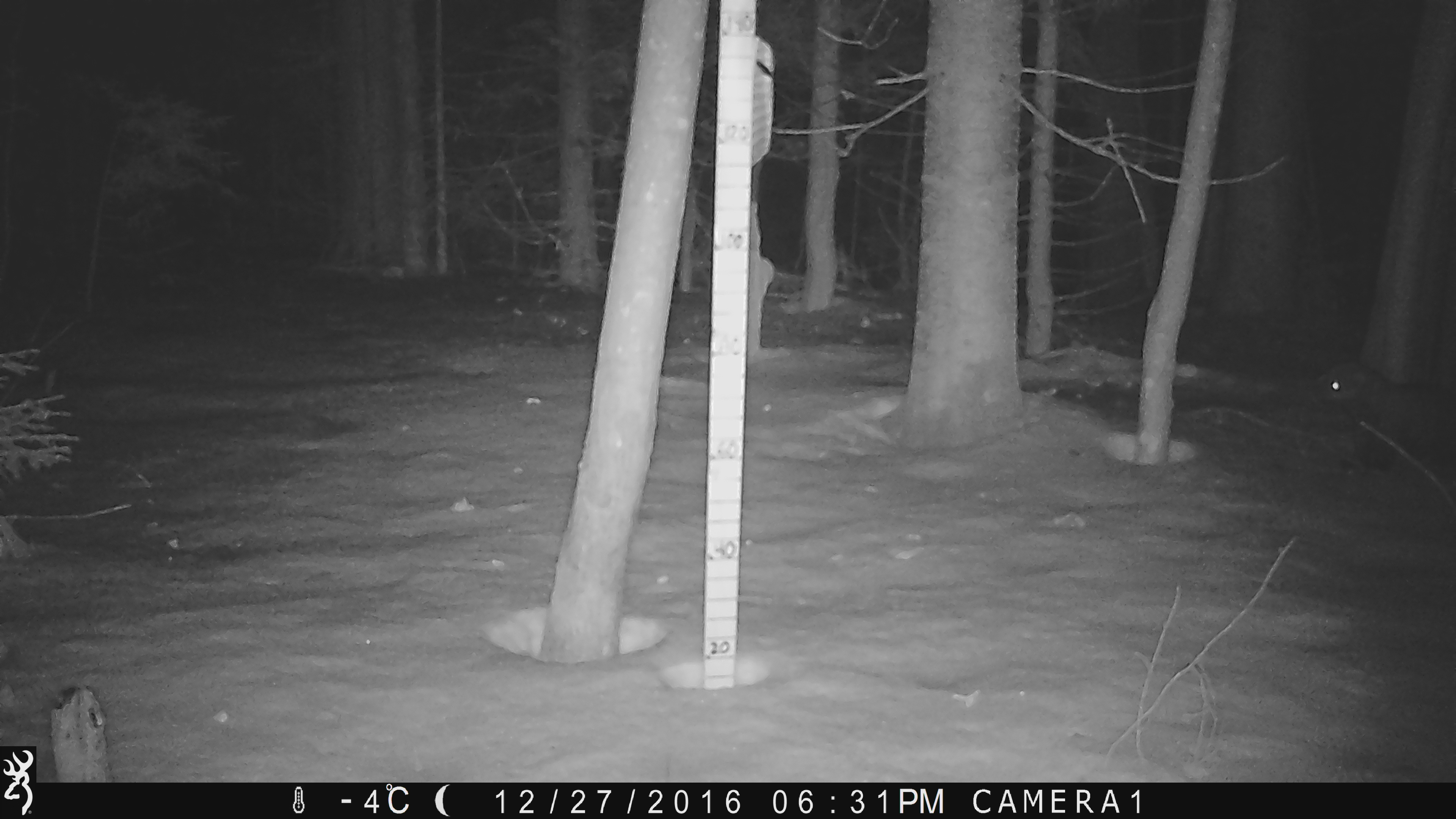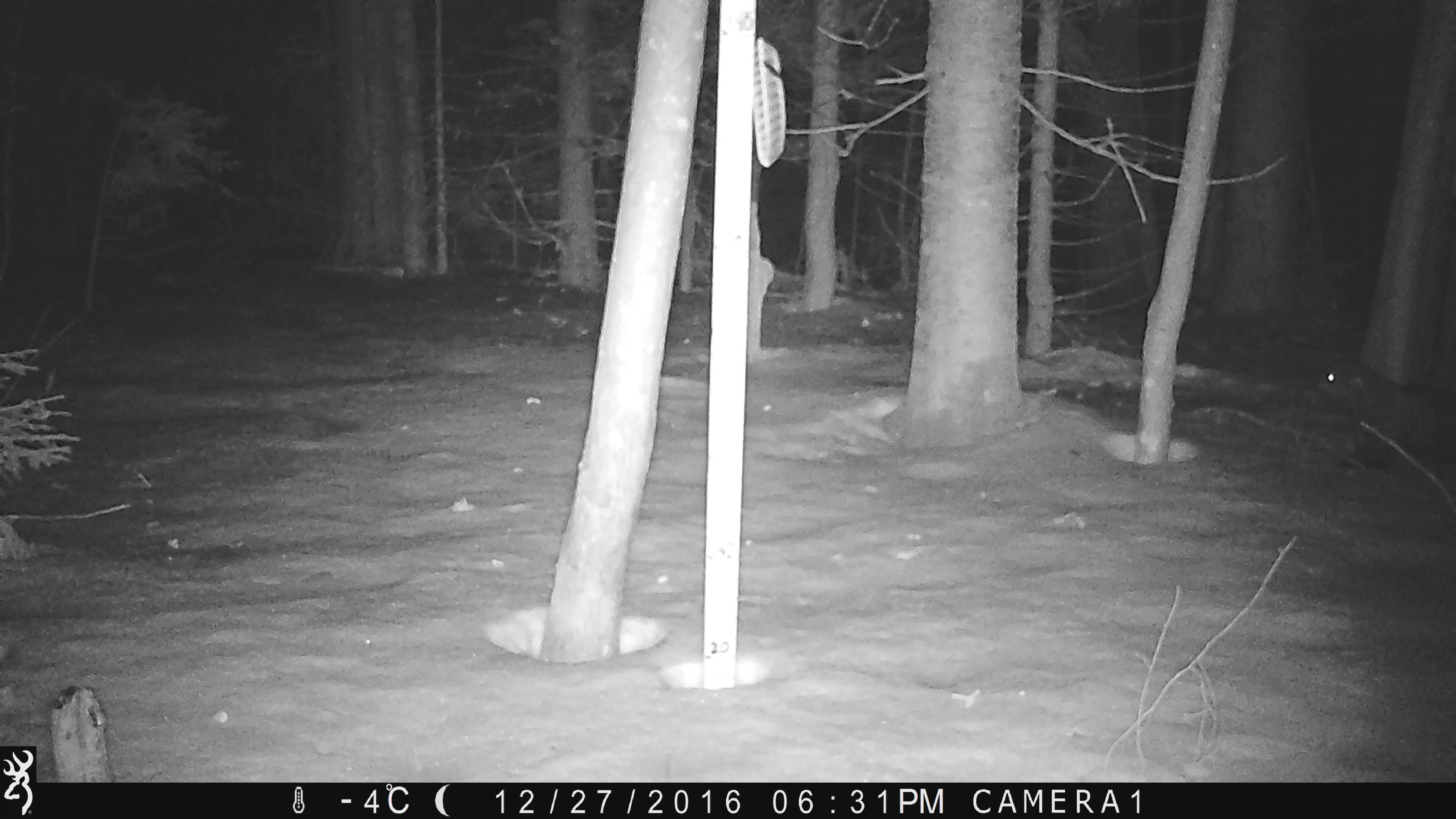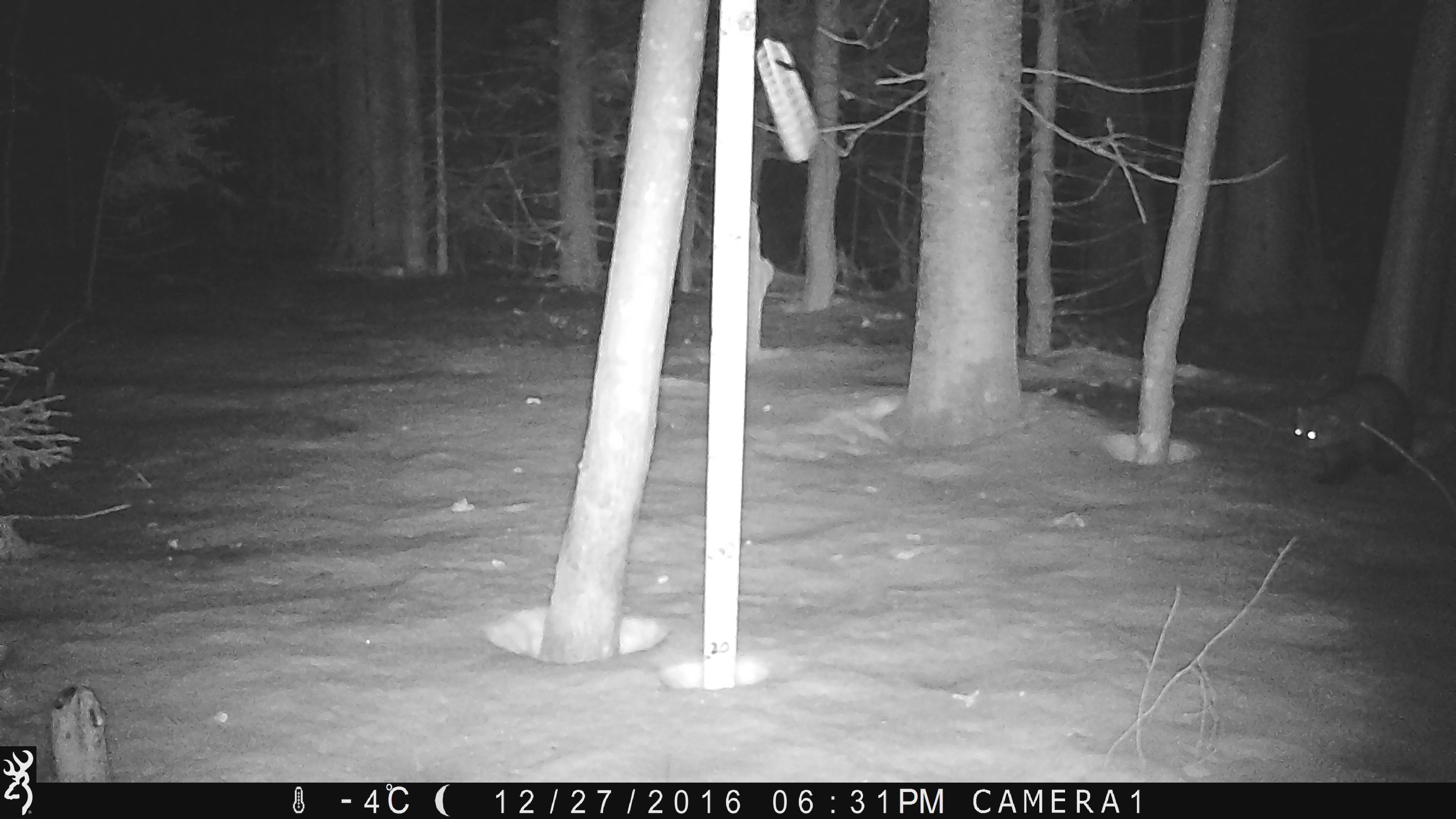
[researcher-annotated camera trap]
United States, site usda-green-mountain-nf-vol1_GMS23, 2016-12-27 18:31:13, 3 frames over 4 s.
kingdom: Animalia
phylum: Chordata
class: Mammalia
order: Carnivora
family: Mustelidae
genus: Pekania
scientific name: Pekania pennanti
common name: fisher